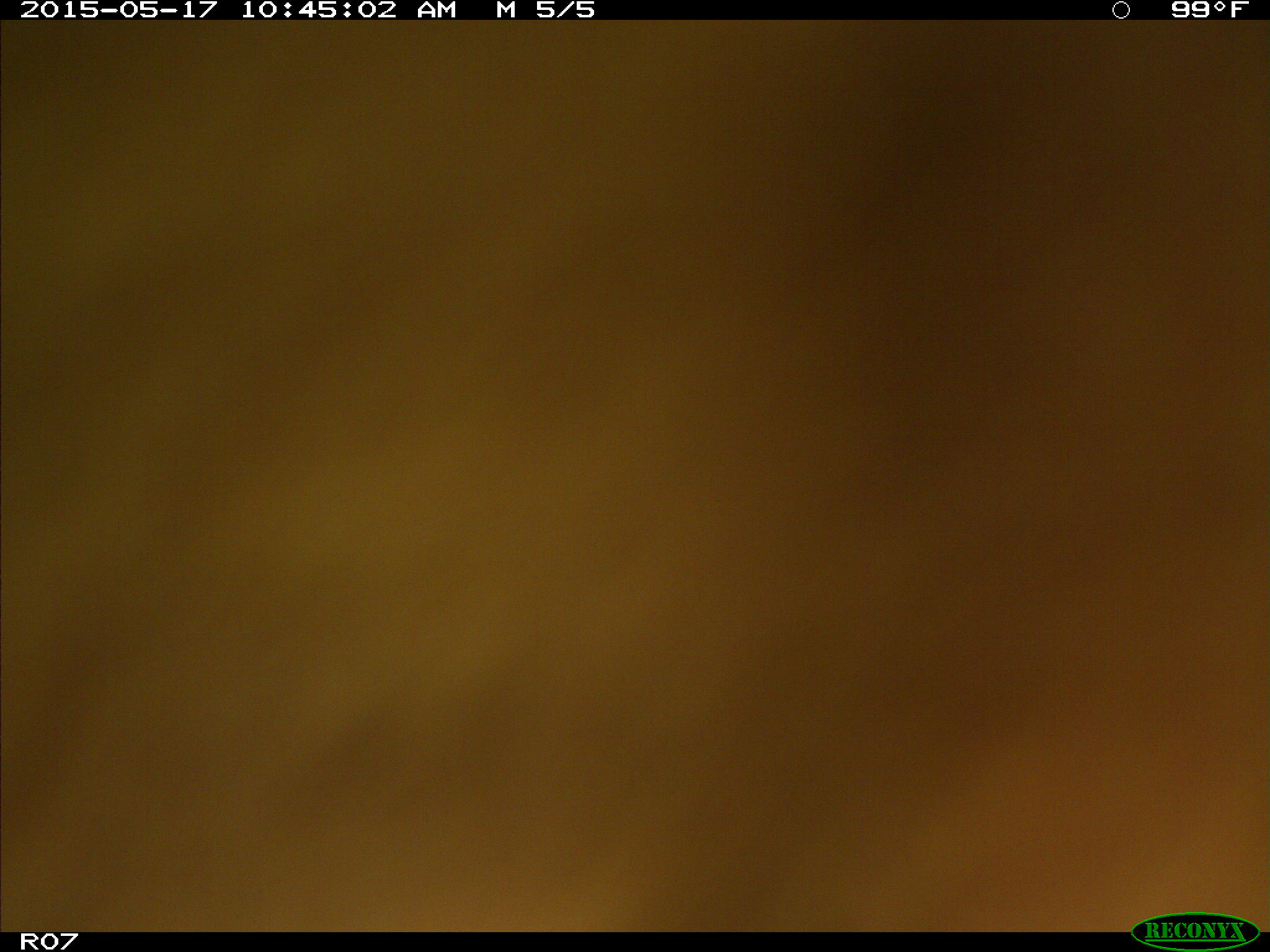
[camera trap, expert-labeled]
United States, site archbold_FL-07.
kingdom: Animalia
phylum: Chordata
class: Mammalia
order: Artiodactyla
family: Bovidae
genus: Bos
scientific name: Bos taurus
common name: domestic cow